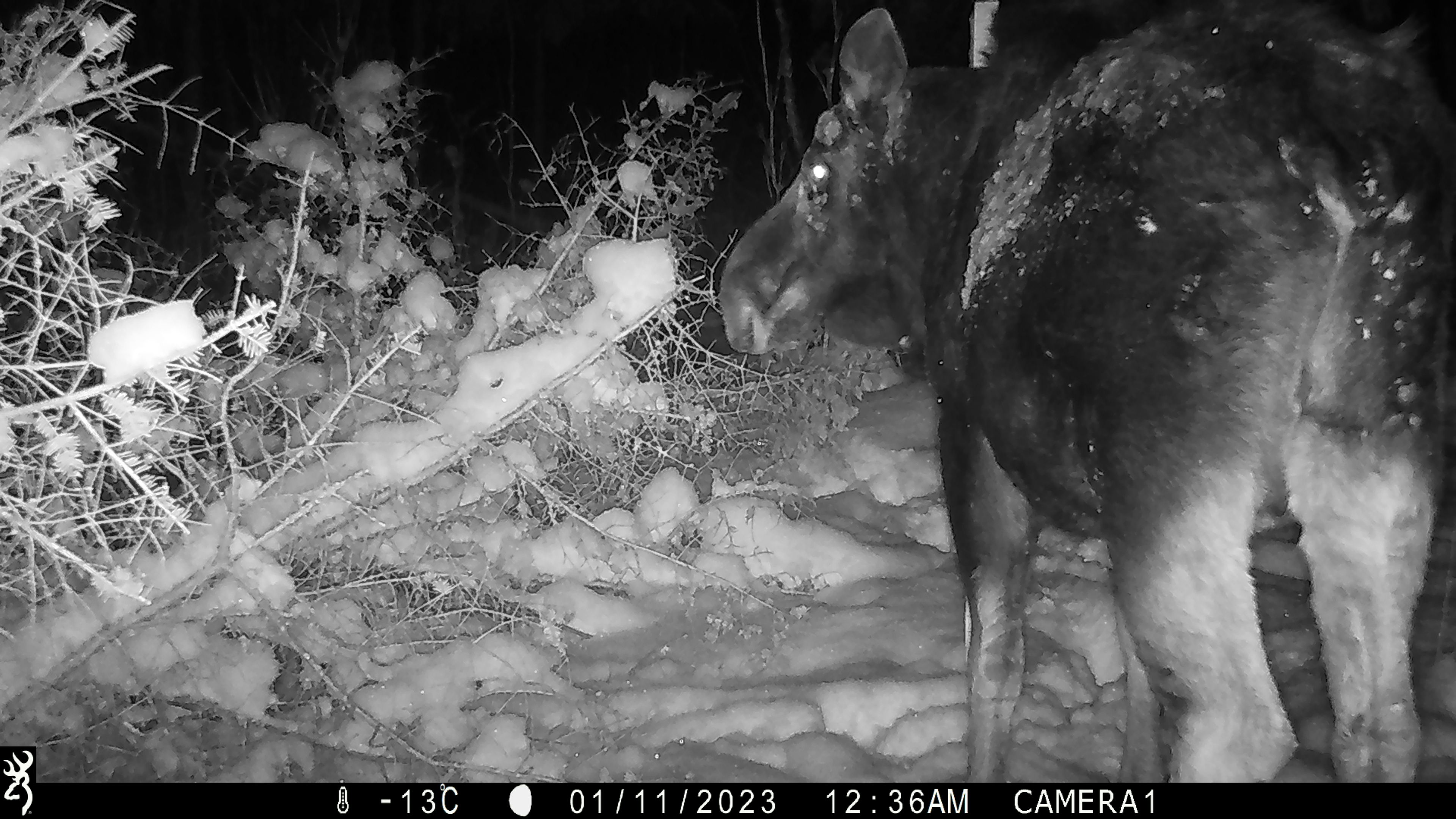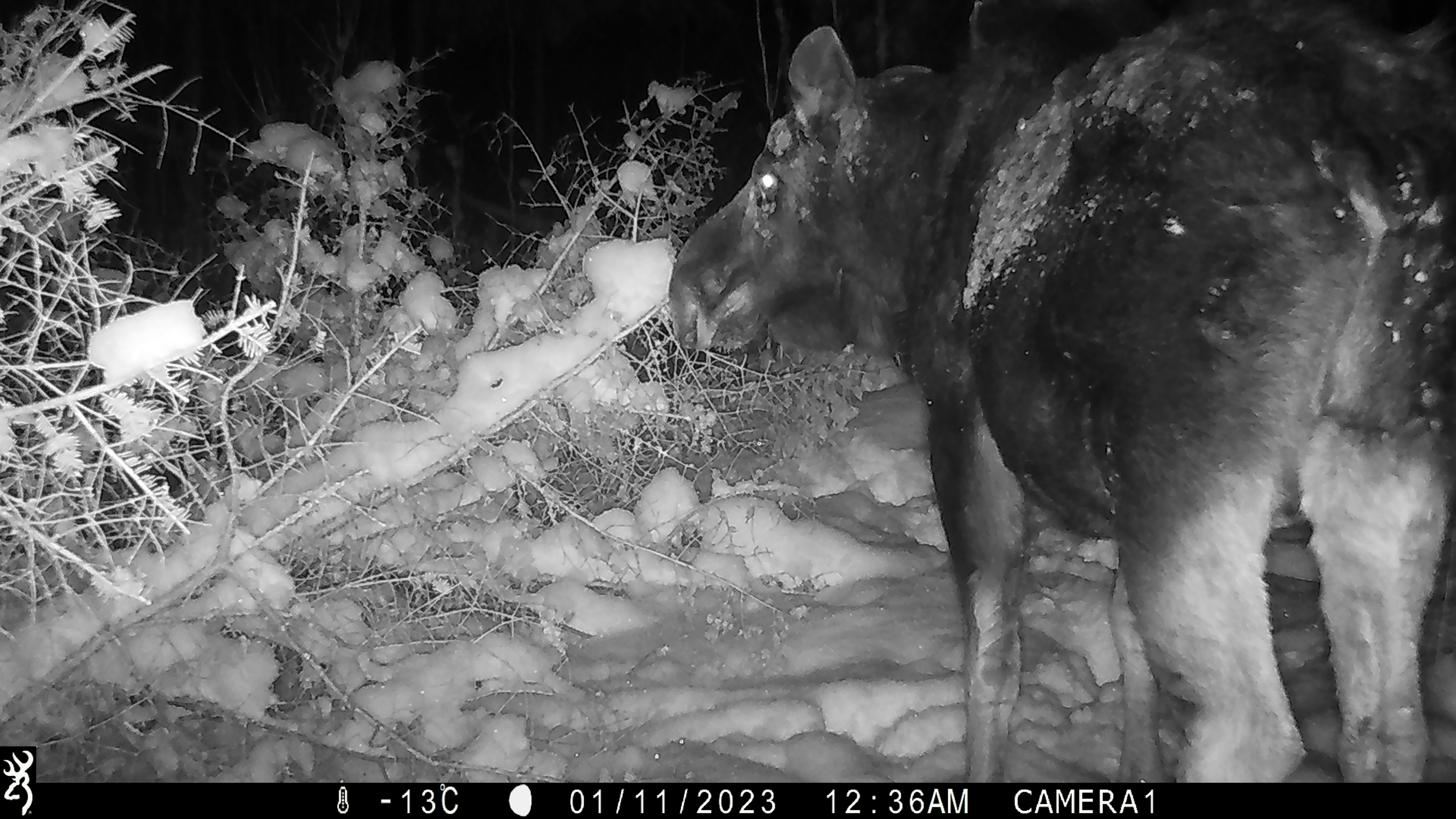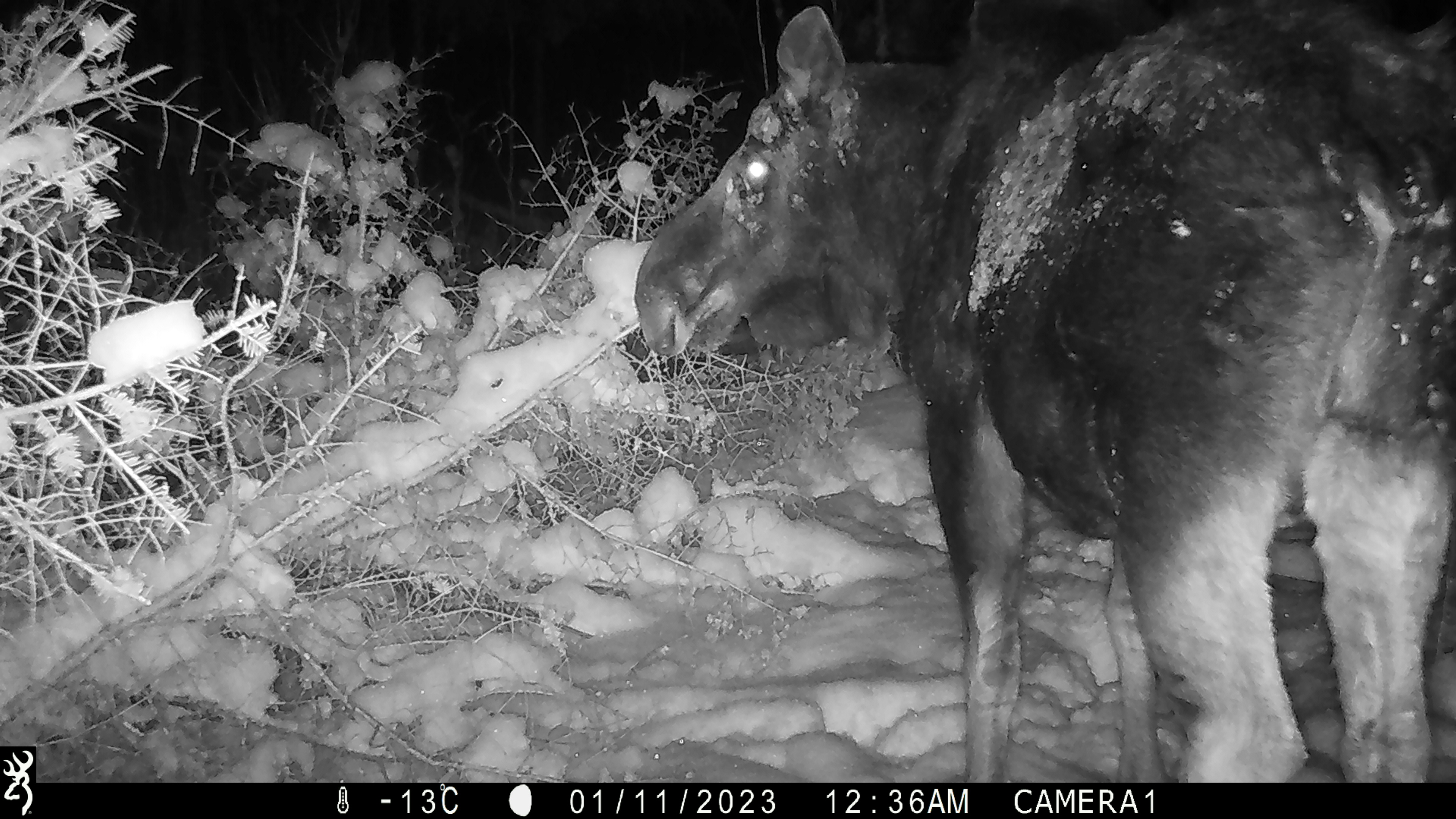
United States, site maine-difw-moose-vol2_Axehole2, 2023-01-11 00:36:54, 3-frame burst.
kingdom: Animalia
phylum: Chordata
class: Mammalia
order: Artiodactyla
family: Cervidae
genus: Alces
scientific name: Alces alces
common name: moose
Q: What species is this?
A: Moose (Alces alces).